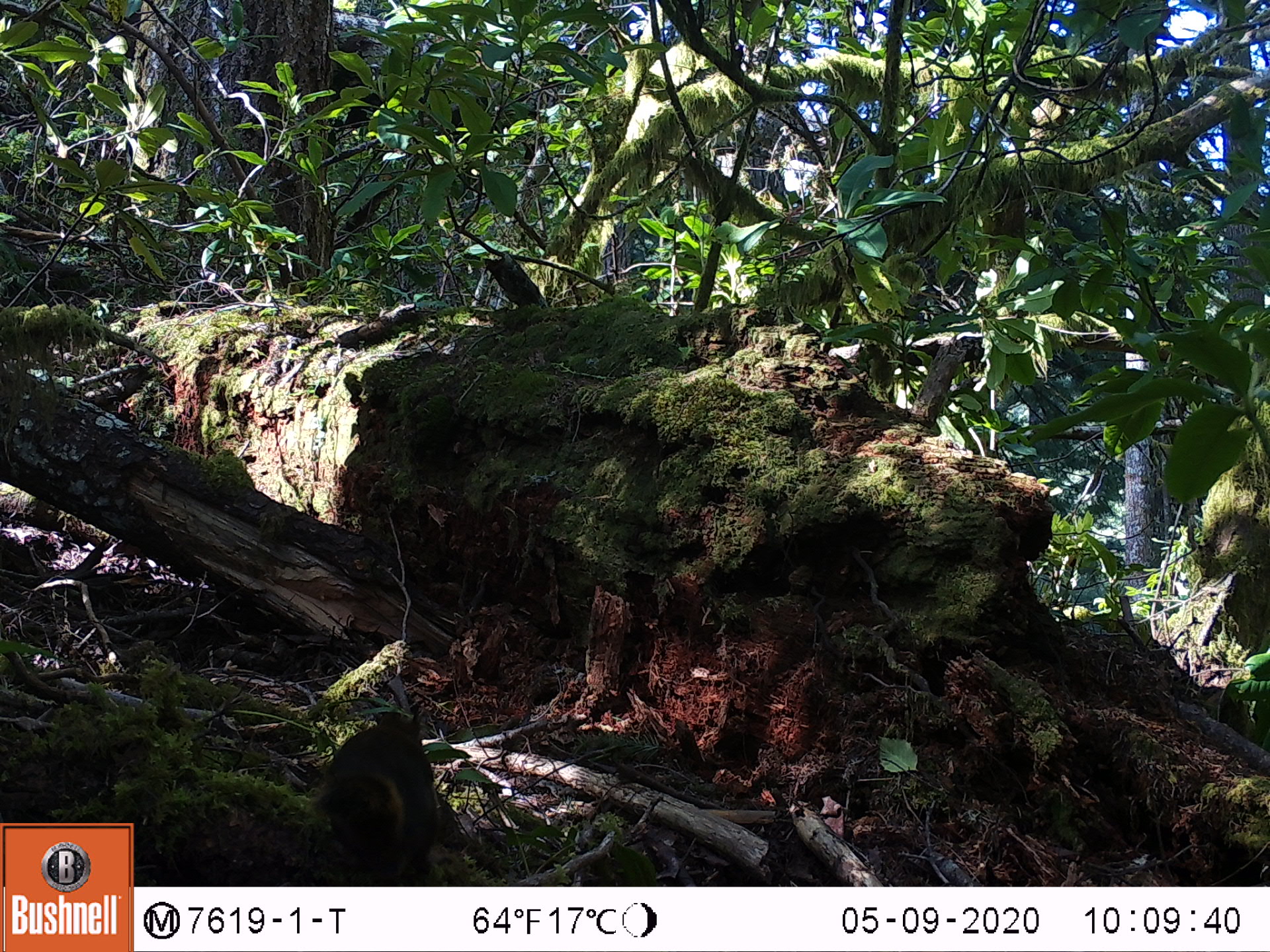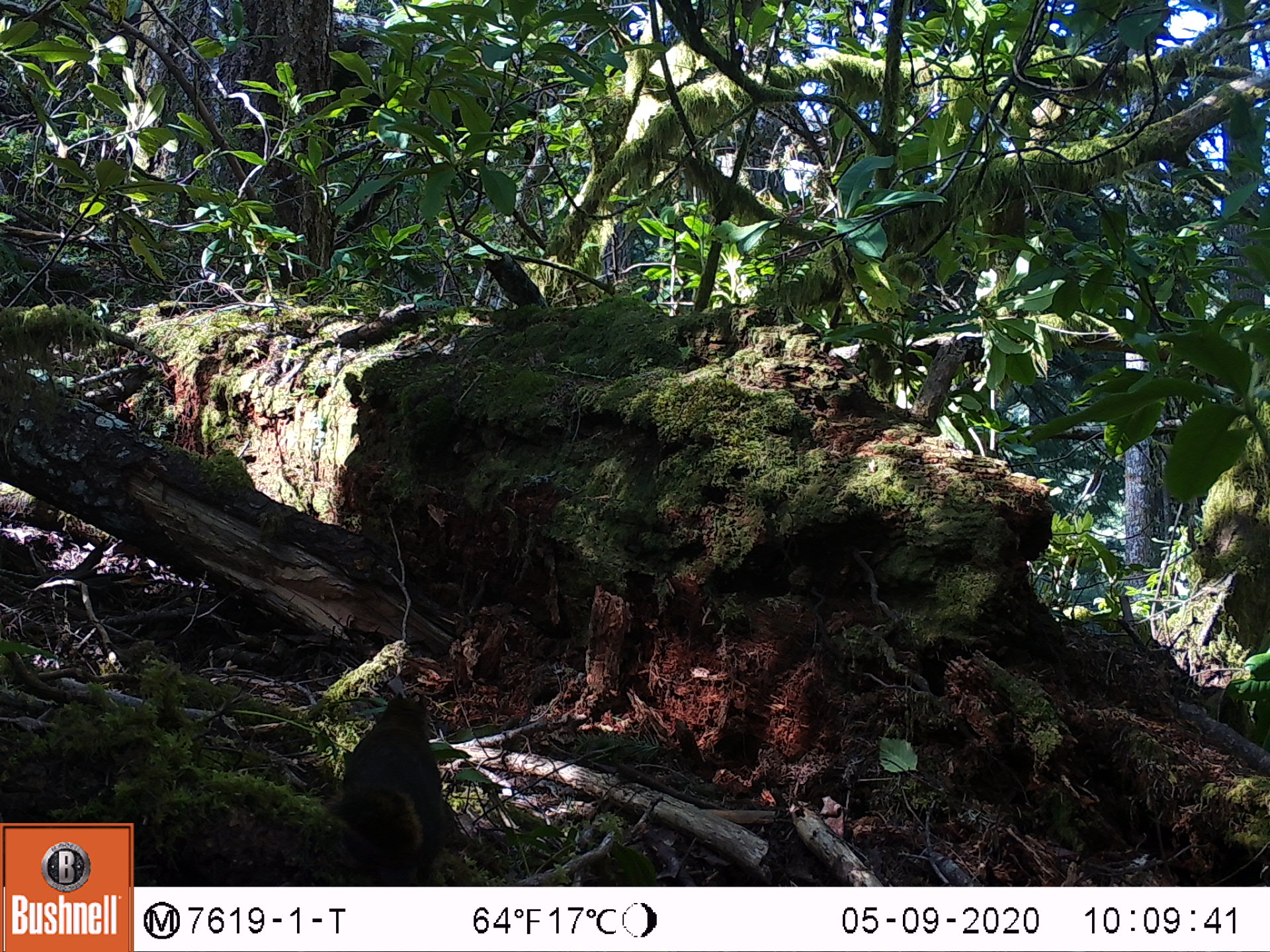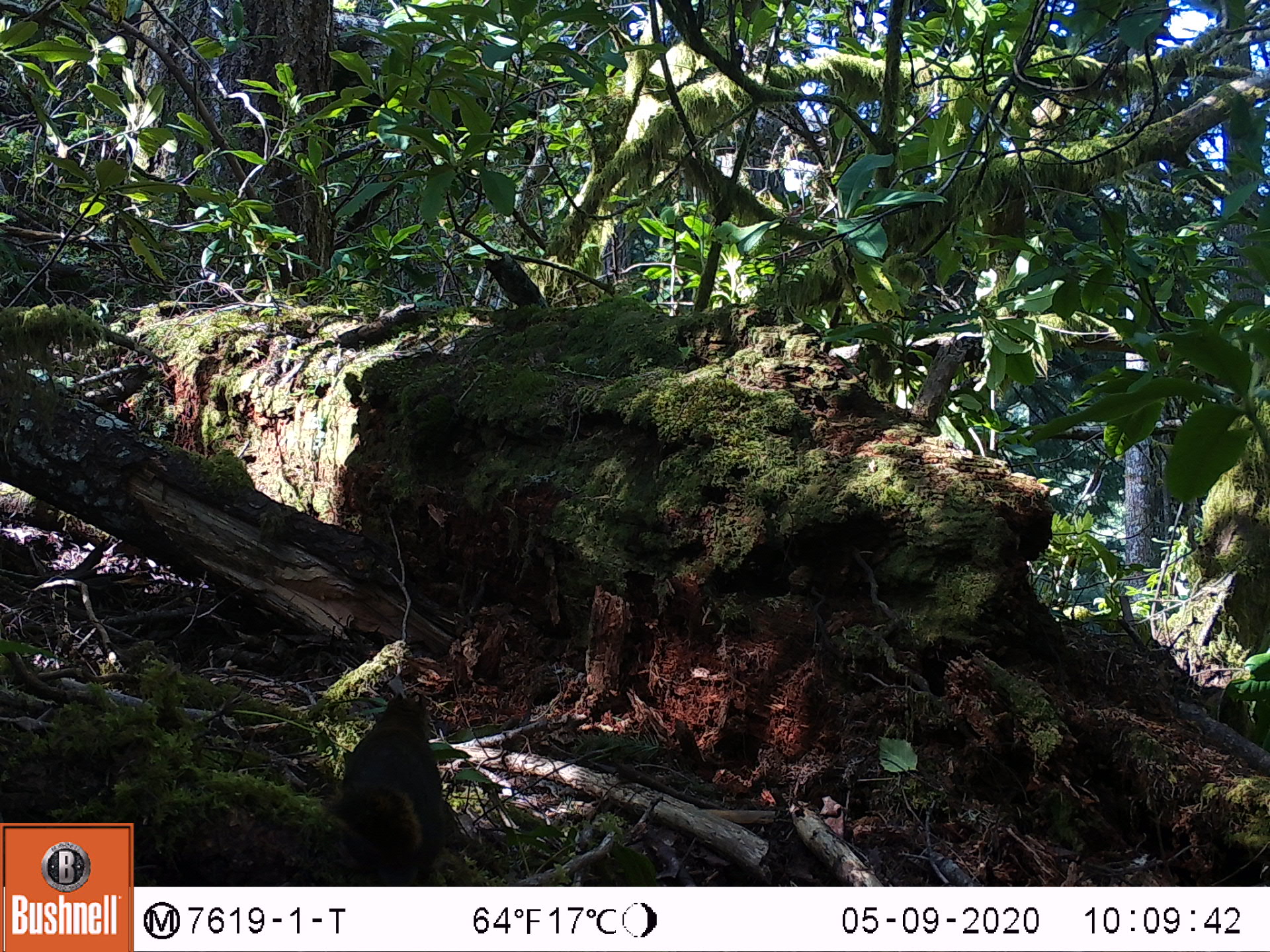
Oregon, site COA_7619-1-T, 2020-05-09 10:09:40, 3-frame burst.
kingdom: Animalia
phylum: Chordata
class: Mammalia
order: Rodentia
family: Sciuridae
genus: Tamiasciurus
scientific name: Tamiasciurus douglasii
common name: douglas squirrel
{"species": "douglas squirrel (Tamiasciurus douglasii)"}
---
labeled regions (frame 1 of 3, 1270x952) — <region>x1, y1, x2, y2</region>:
douglas squirrel: <region>313, 711, 449, 872</region>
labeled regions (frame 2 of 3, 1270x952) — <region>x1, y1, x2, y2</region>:
douglas squirrel: <region>324, 688, 449, 880</region>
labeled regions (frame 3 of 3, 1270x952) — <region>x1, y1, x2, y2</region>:
douglas squirrel: <region>333, 691, 454, 875</region>